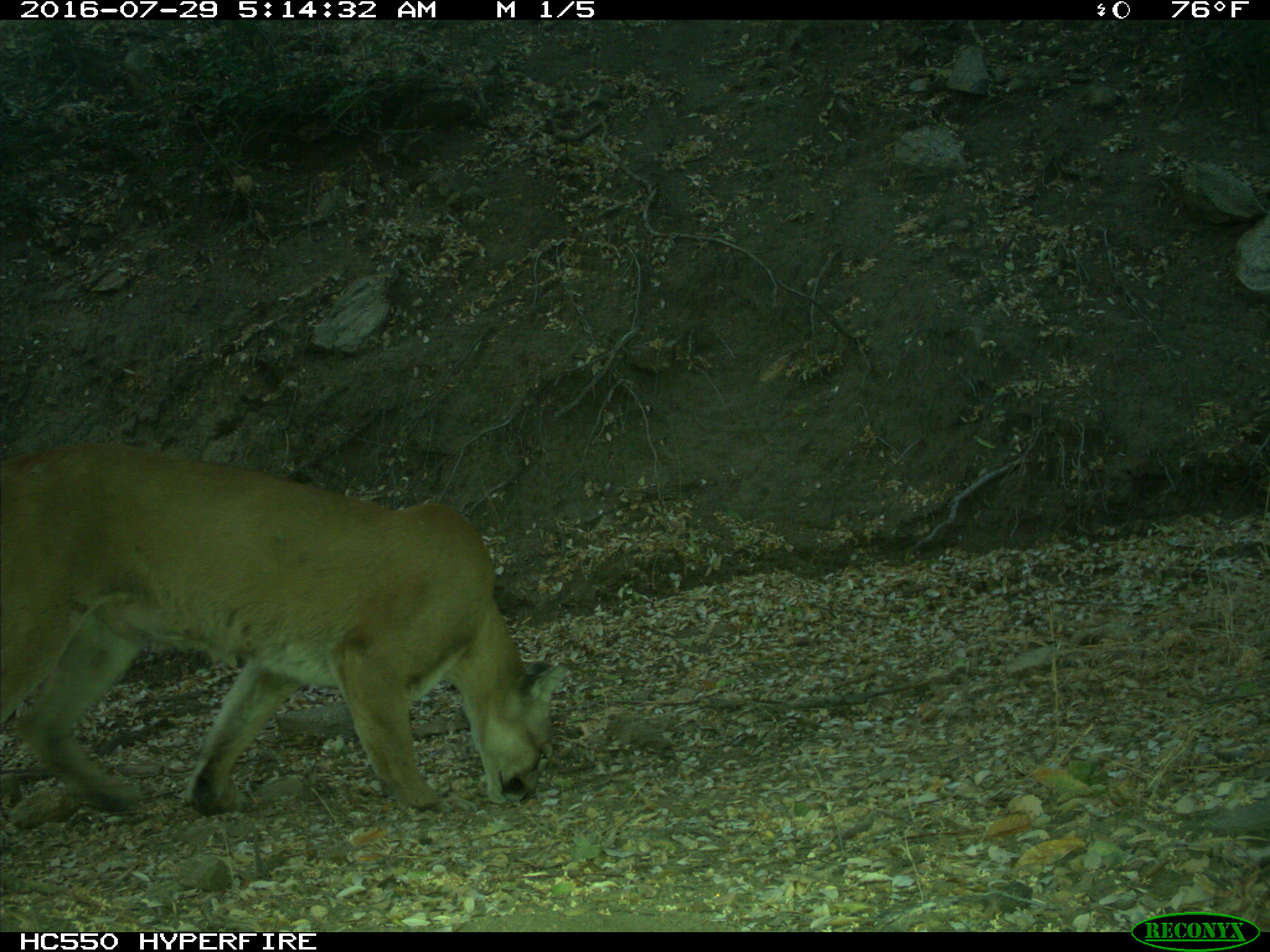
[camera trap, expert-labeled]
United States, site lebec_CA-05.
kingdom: Animalia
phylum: Chordata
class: Mammalia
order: Carnivora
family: Felidae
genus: Puma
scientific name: Puma concolor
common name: mountain lion